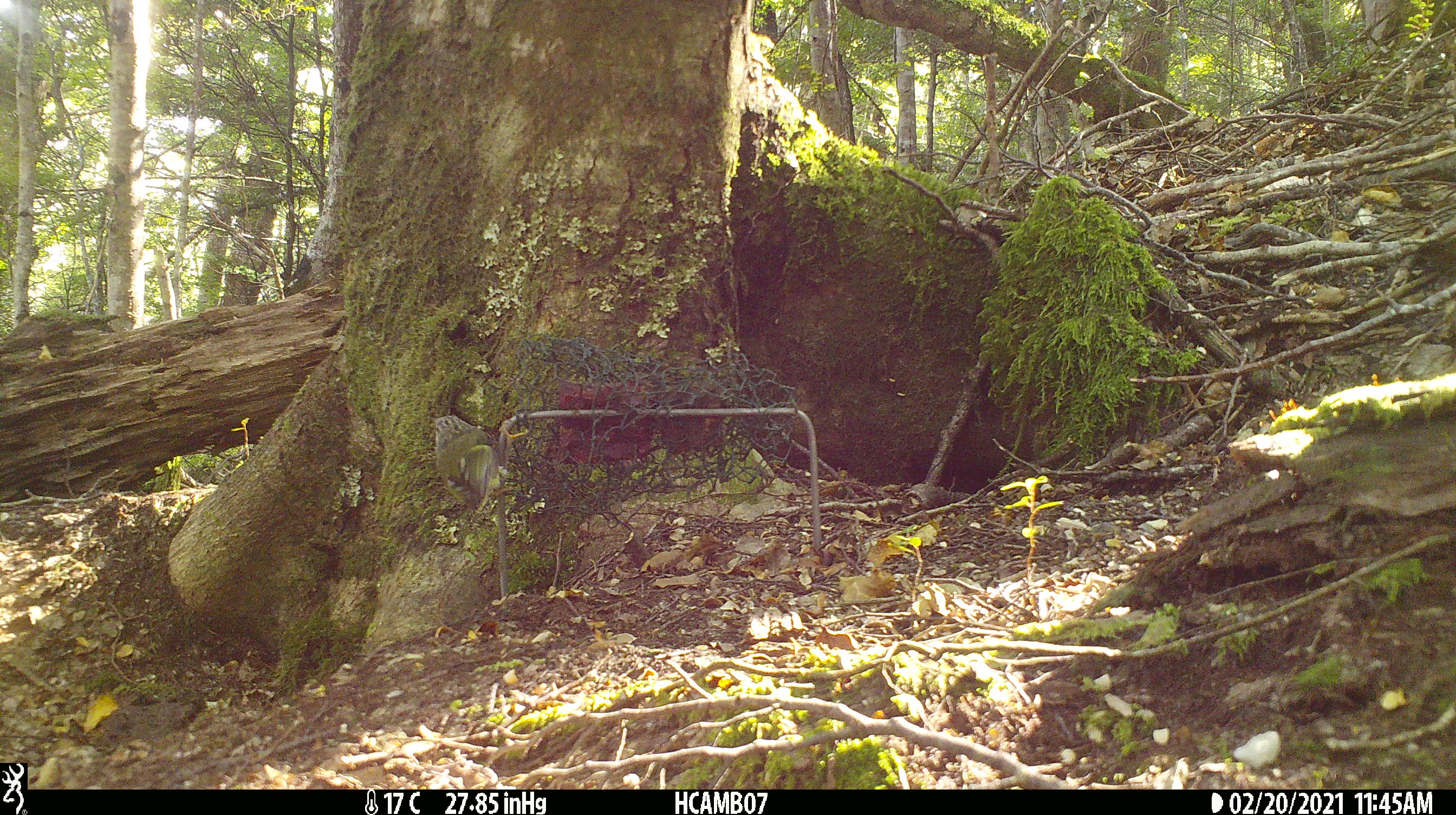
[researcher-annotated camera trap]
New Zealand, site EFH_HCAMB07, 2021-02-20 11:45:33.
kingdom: Animalia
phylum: Chordata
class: Aves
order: Passeriformes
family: Acanthisittidae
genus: Acanthisitta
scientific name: Acanthisitta chloris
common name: rifleman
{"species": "rifleman (Acanthisitta chloris)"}